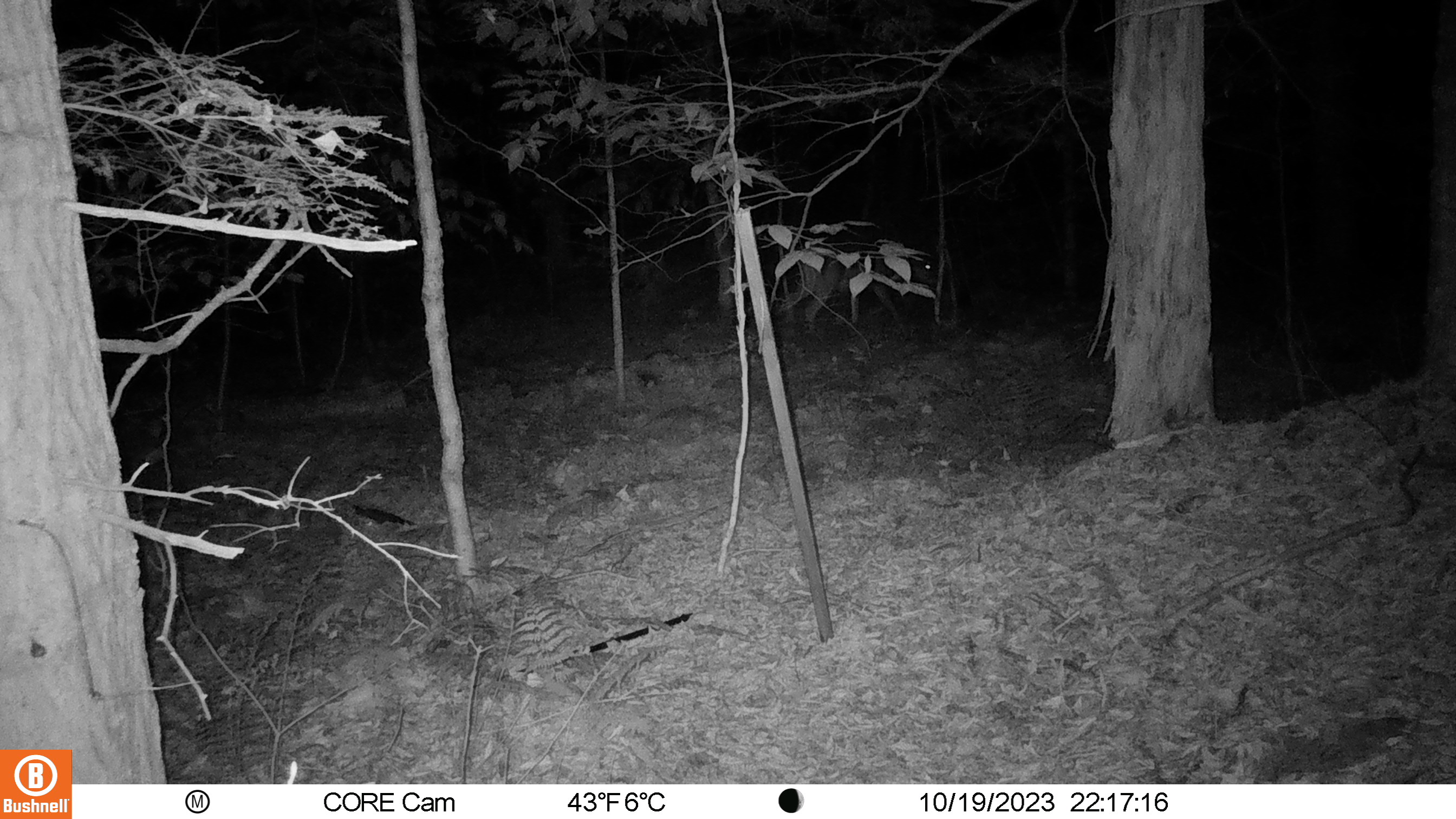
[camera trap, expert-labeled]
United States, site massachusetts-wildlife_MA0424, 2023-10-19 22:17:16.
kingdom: Animalia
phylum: Chordata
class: Mammalia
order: Artiodactyla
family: Cervidae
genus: Odocoileus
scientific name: Odocoileus virginianus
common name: white-tailed deer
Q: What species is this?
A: White-tailed deer (Odocoileus virginianus).